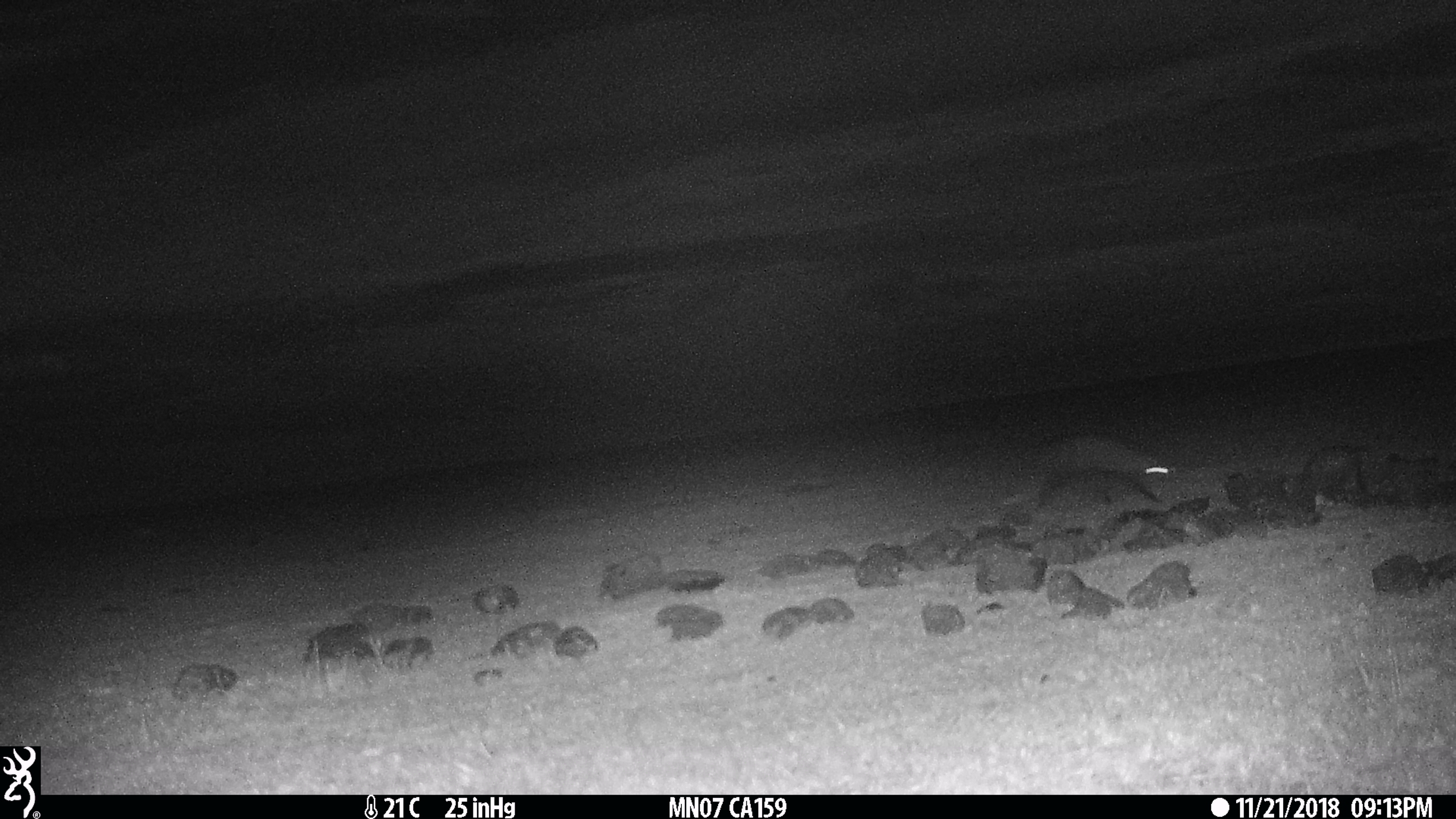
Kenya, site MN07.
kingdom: Animalia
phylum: Chordata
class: Mammalia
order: Carnivora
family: Herpestidae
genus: Ichneumia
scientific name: Ichneumia albicauda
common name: white-tailed mongoose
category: mongoose white tailed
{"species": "mongoose white tailed (white-tailed mongoose) (Ichneumia albicauda)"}